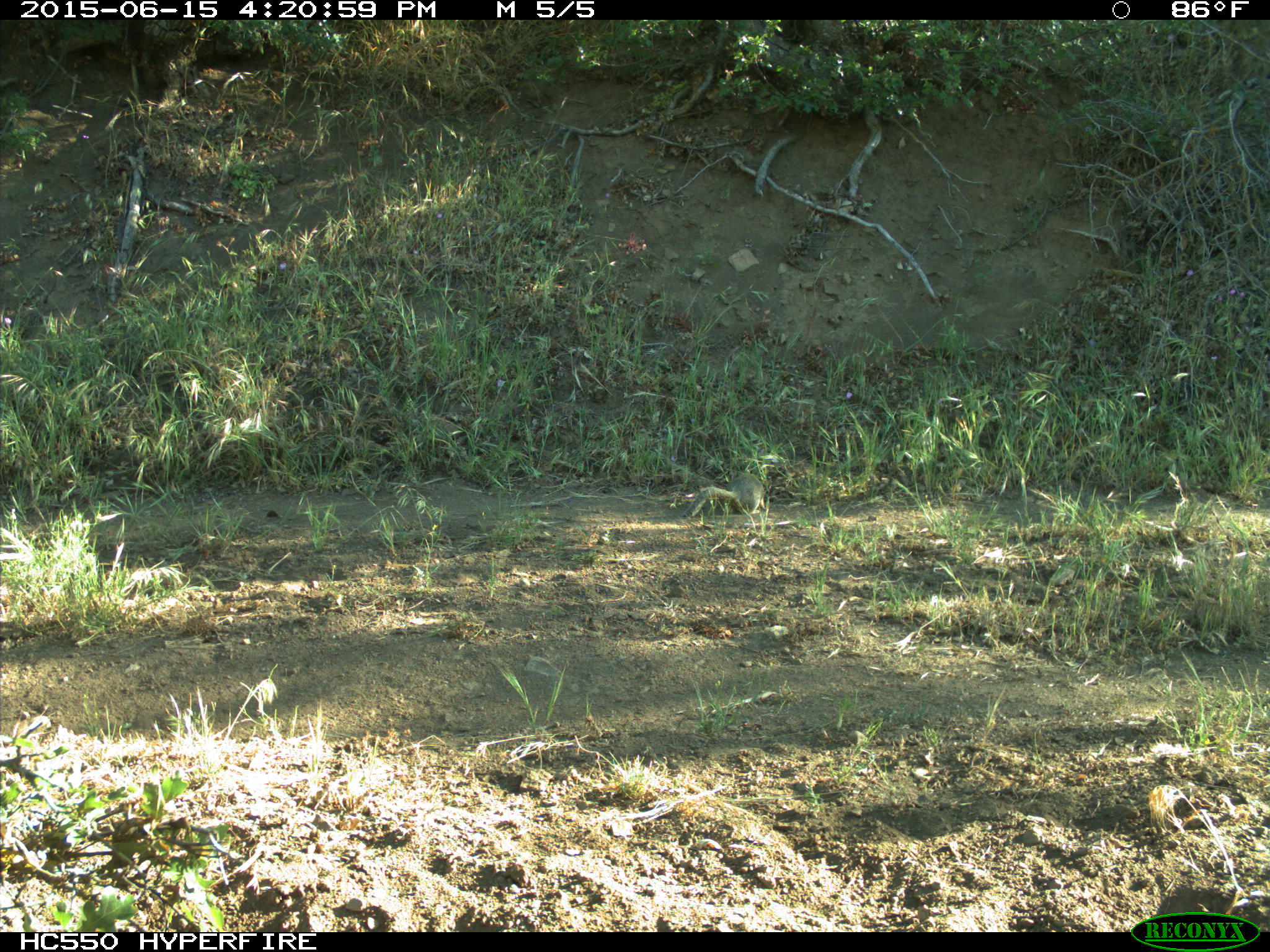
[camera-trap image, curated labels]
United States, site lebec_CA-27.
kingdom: Animalia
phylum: Chordata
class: Mammalia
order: Rodentia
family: Sciuridae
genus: Otospermophilus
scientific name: Otospermophilus beecheyi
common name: california ground squirrel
Otospermophilus beecheyi (california ground squirrel).